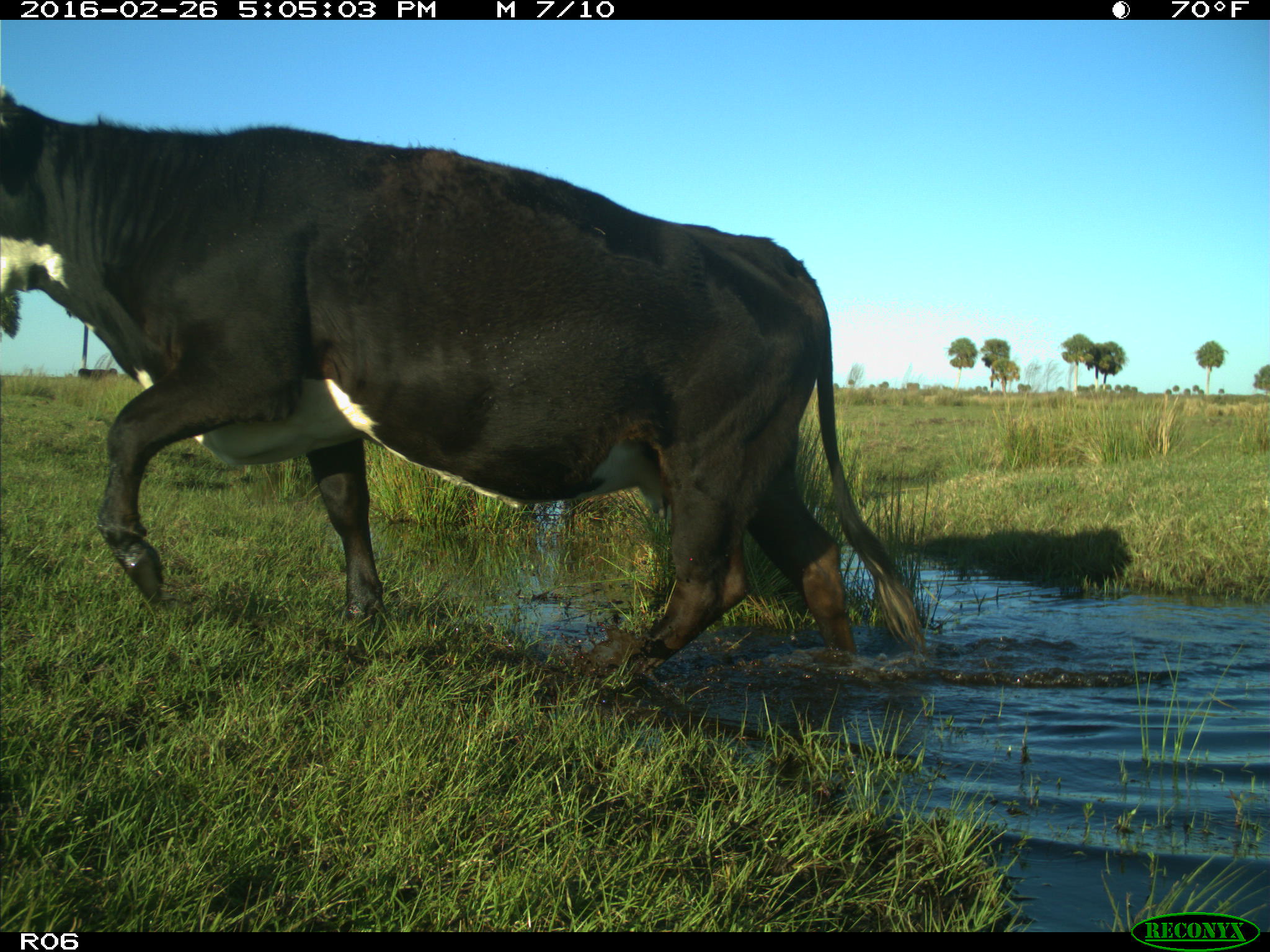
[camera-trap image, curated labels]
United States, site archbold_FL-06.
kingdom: Animalia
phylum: Chordata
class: Mammalia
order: Artiodactyla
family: Bovidae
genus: Bos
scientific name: Bos taurus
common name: domestic cow